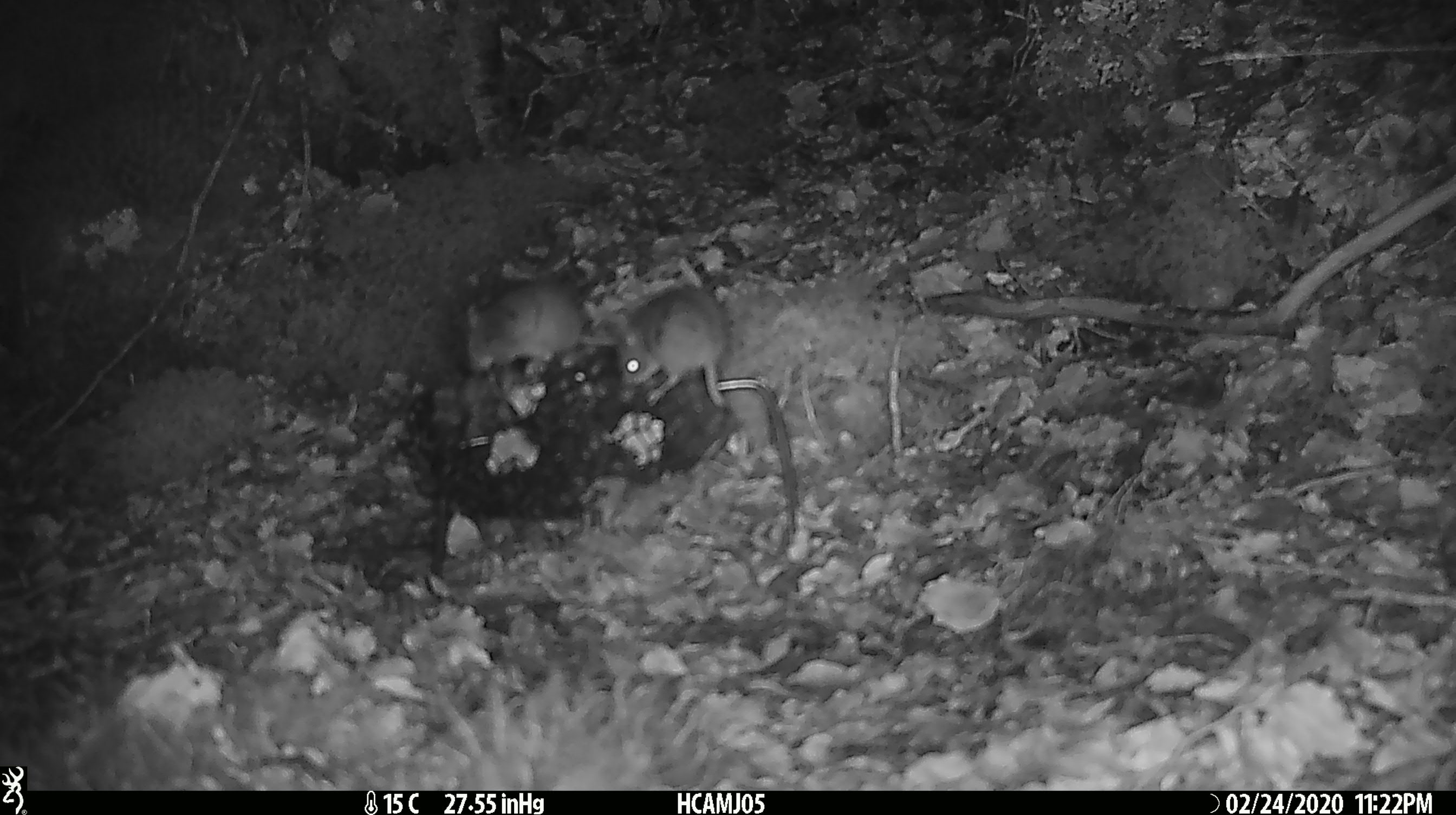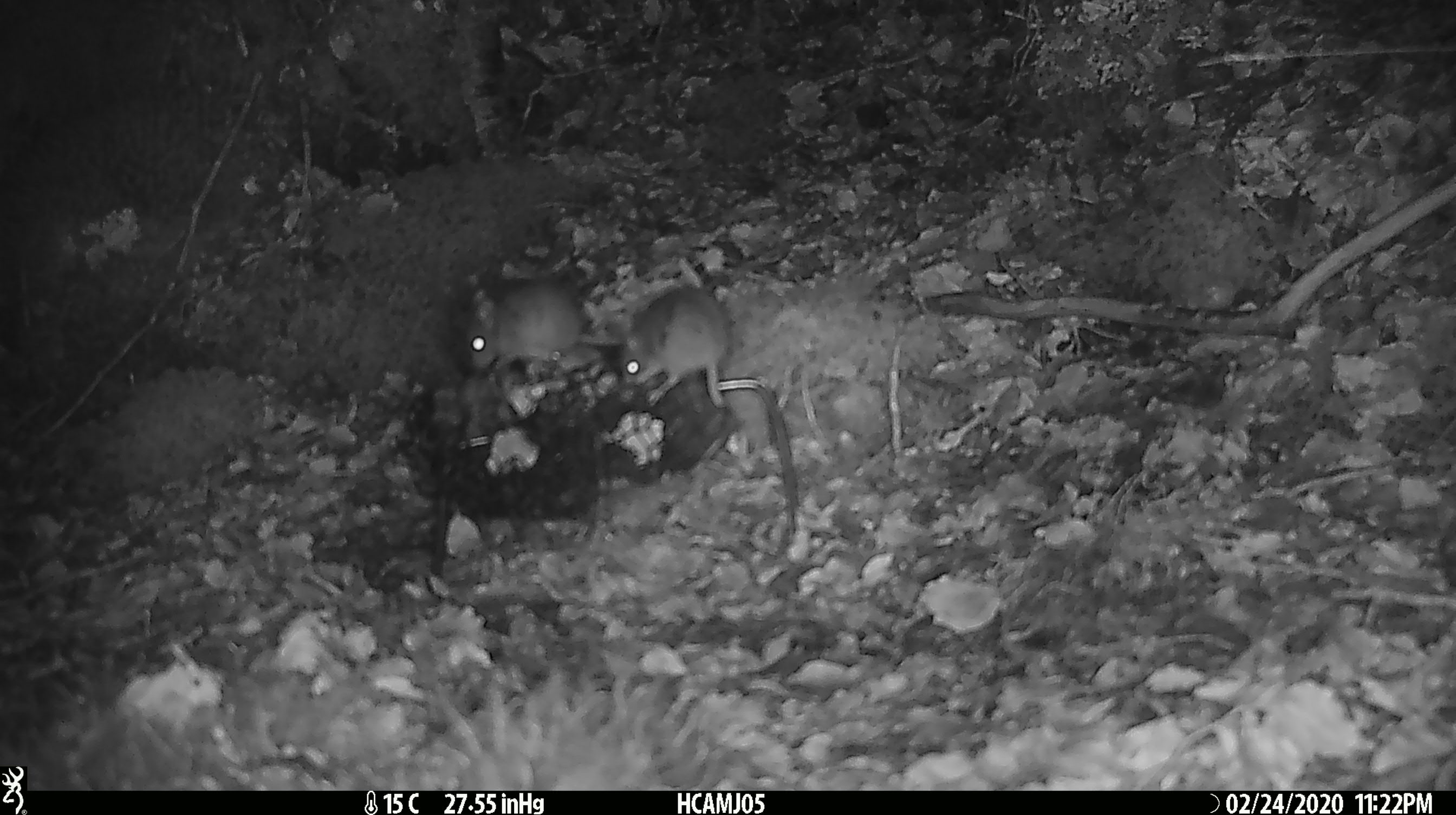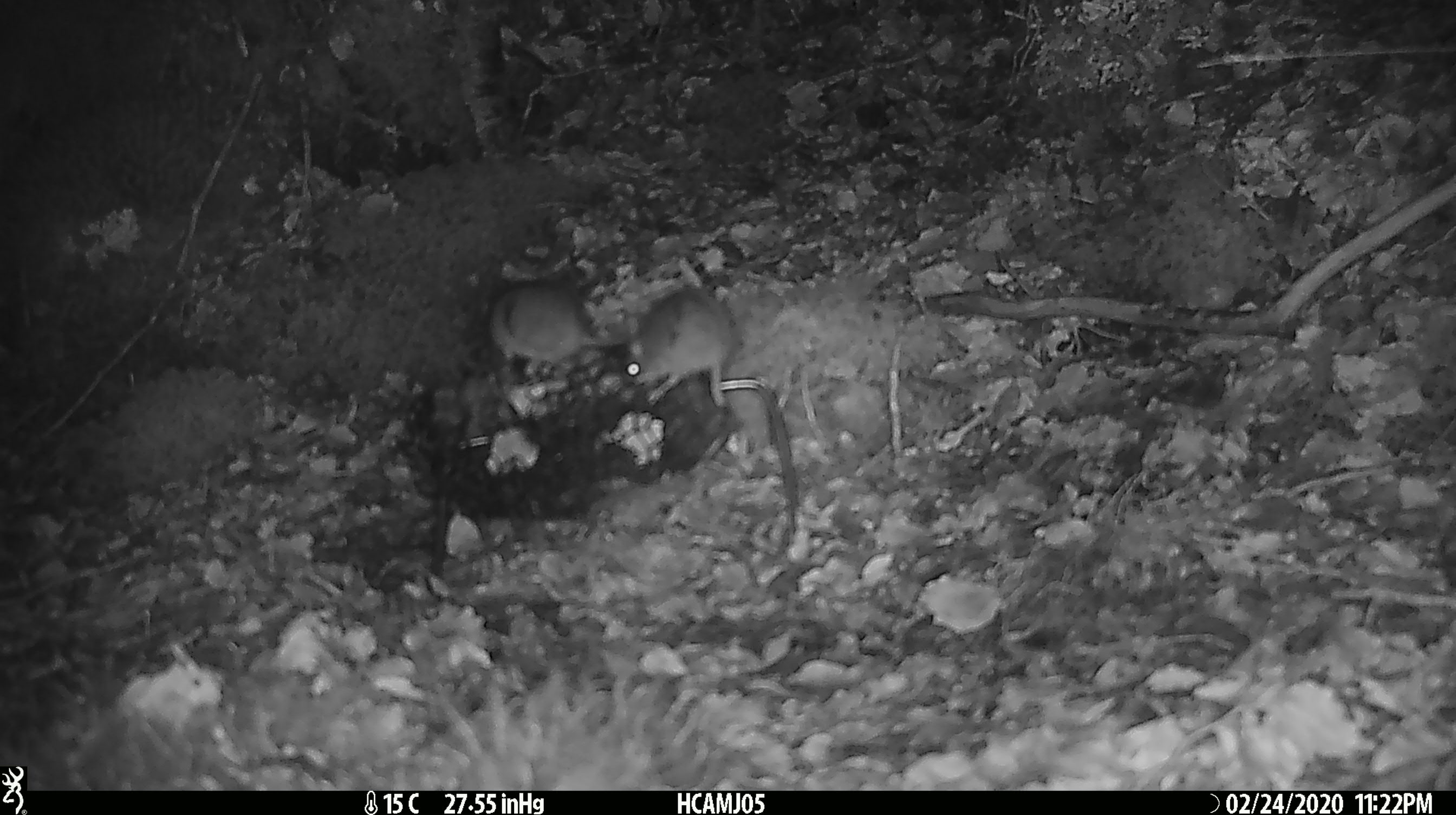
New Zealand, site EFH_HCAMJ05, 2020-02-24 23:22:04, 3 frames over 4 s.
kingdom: Animalia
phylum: Chordata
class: Mammalia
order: Rodentia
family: Muridae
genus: Mus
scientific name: Mus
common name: mouse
Mouse (Mus).